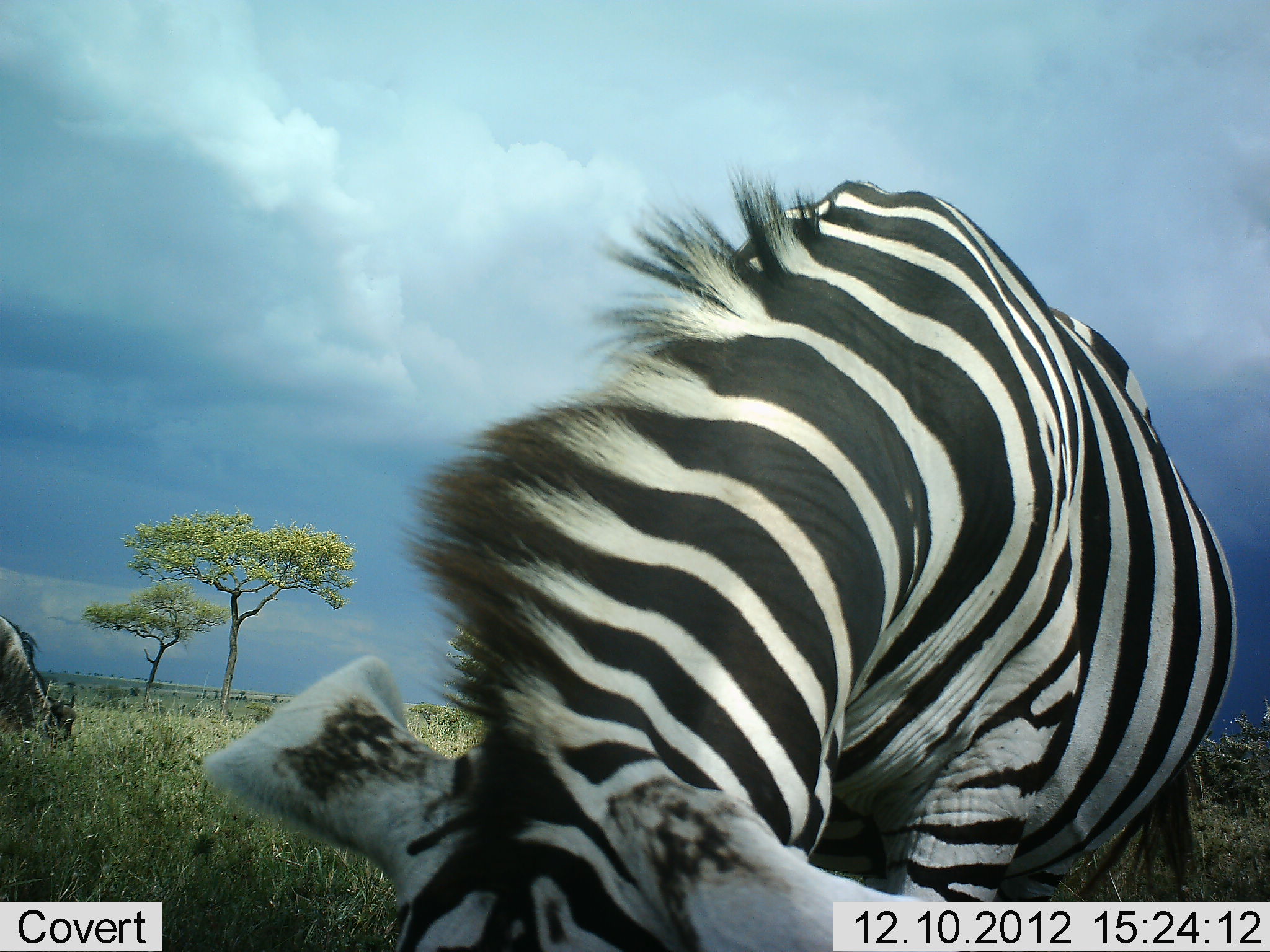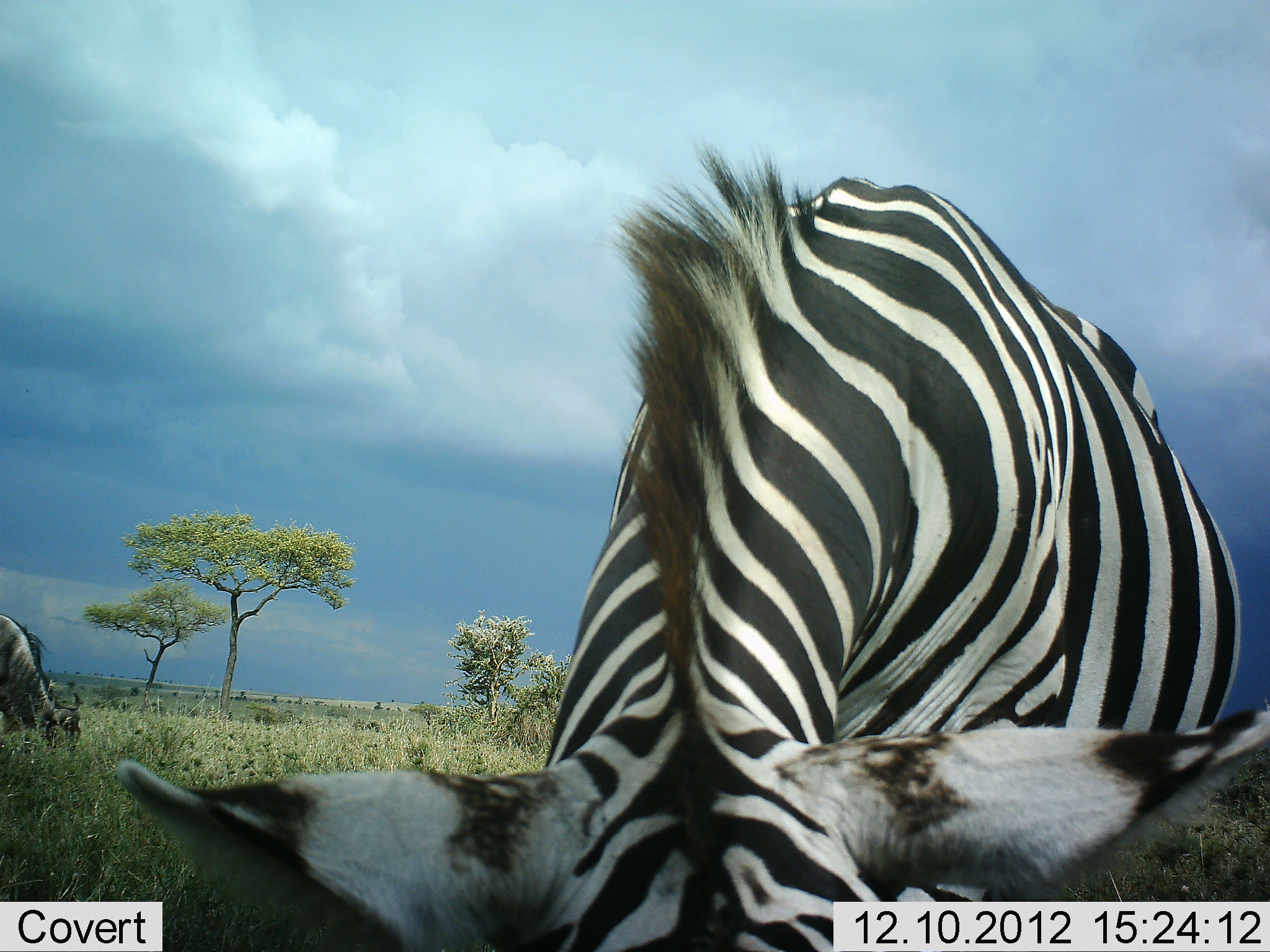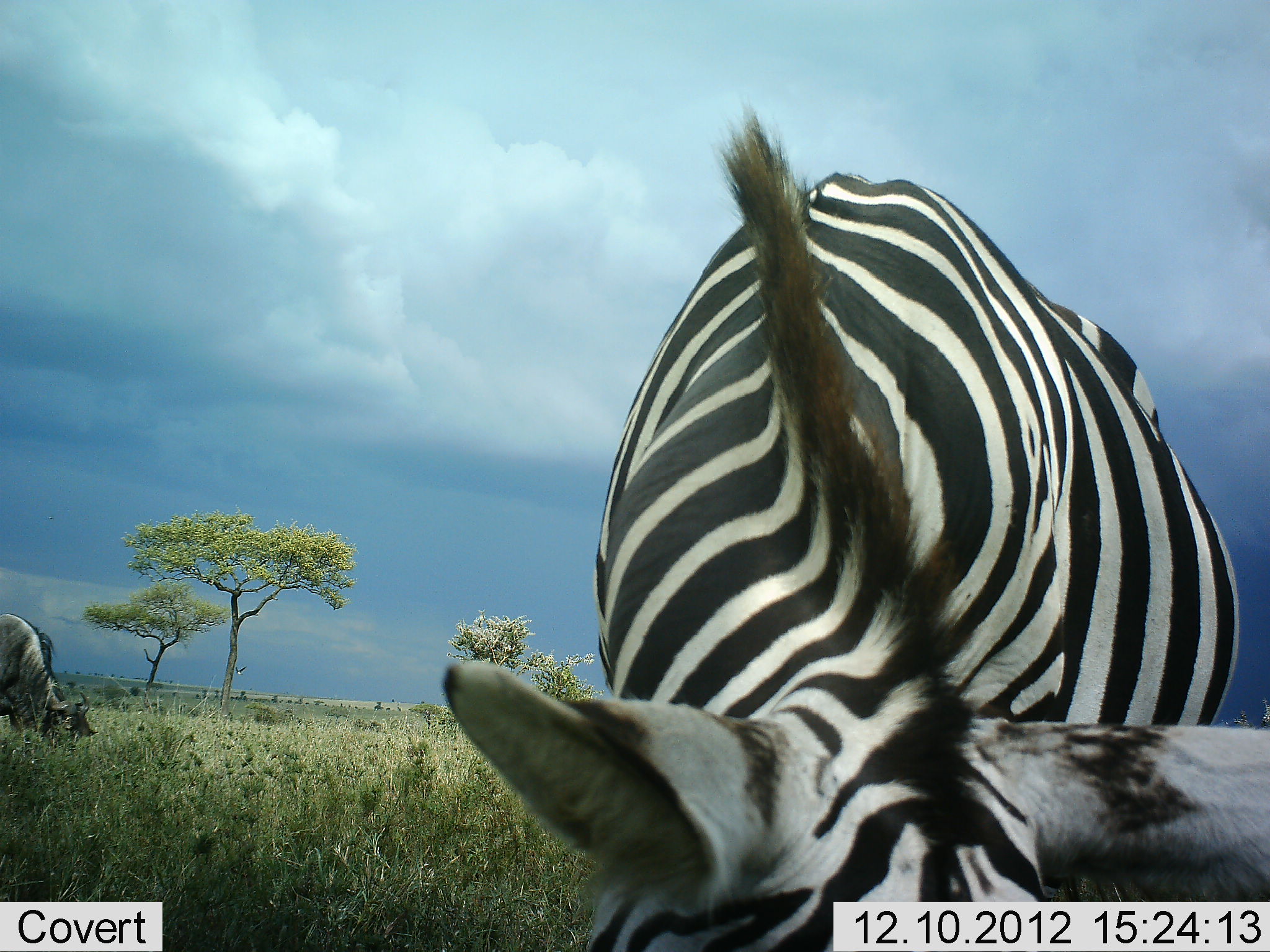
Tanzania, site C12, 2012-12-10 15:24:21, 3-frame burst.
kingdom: Animalia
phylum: Chordata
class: Mammalia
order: Artiodactyla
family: Bovidae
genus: Connochaetes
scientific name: Connochaetes taurinus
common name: blue wildebeest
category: wildebeest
Wildebeest (blue wildebeest) (Connochaetes taurinus), count 1. Behavior (volunteer vote fractions): standing 30%, resting 0%, moving 0%, interacting 0%. Young present (vote fraction): 0%. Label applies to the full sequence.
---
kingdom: Animalia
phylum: Chordata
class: Mammalia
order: Perissodactyla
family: Equidae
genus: Equus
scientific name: Equus quagga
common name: plains zebra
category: zebra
Zebra (plains zebra) (Equus quagga), count 1. Behavior (volunteer vote fractions): standing 20%, resting 7%, moving 13%, interacting 13%. Young present (vote fraction): 0%. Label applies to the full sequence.